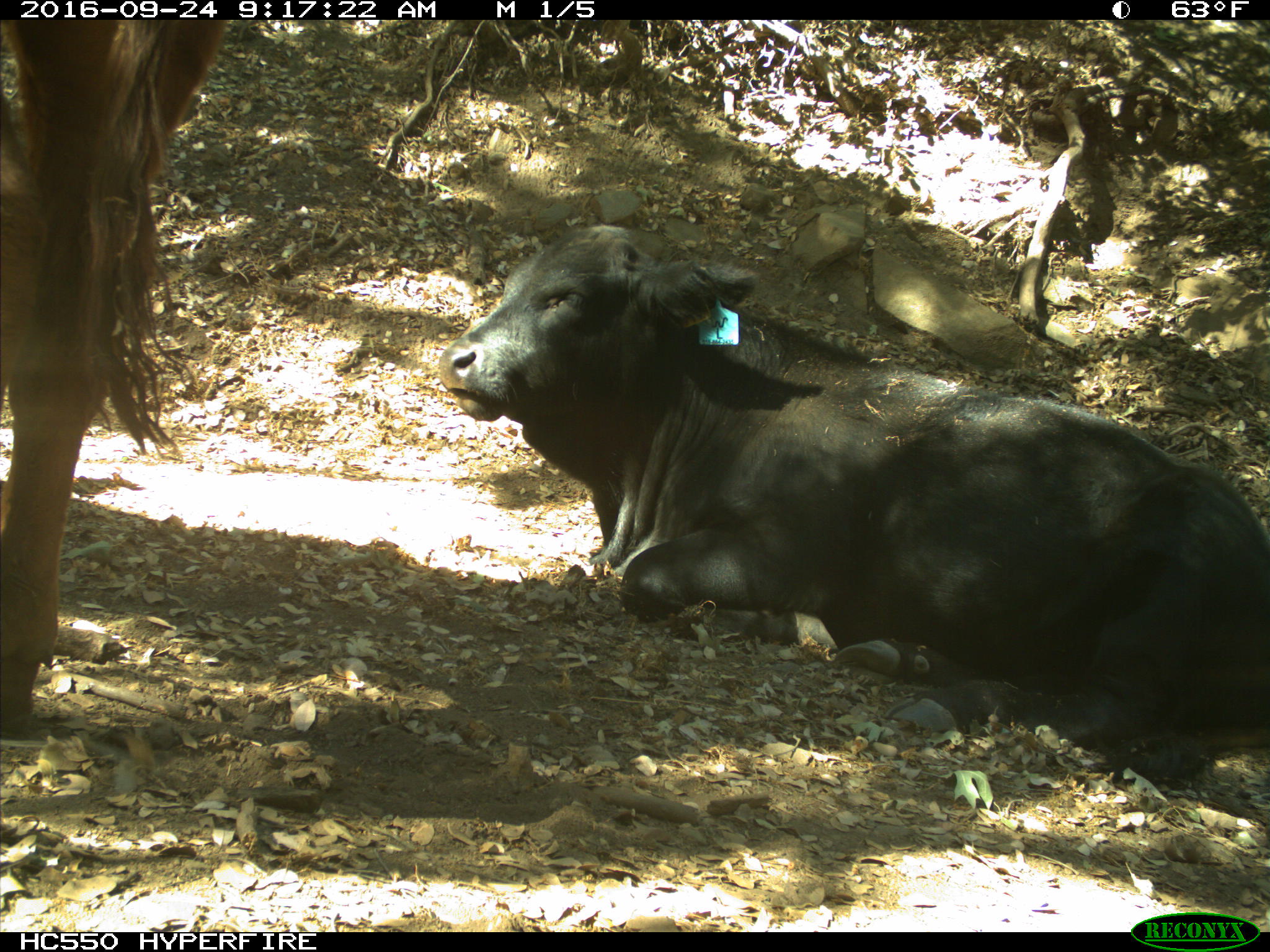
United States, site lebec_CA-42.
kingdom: Animalia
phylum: Chordata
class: Mammalia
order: Artiodactyla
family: Bovidae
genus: Bos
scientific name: Bos taurus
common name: domestic cow